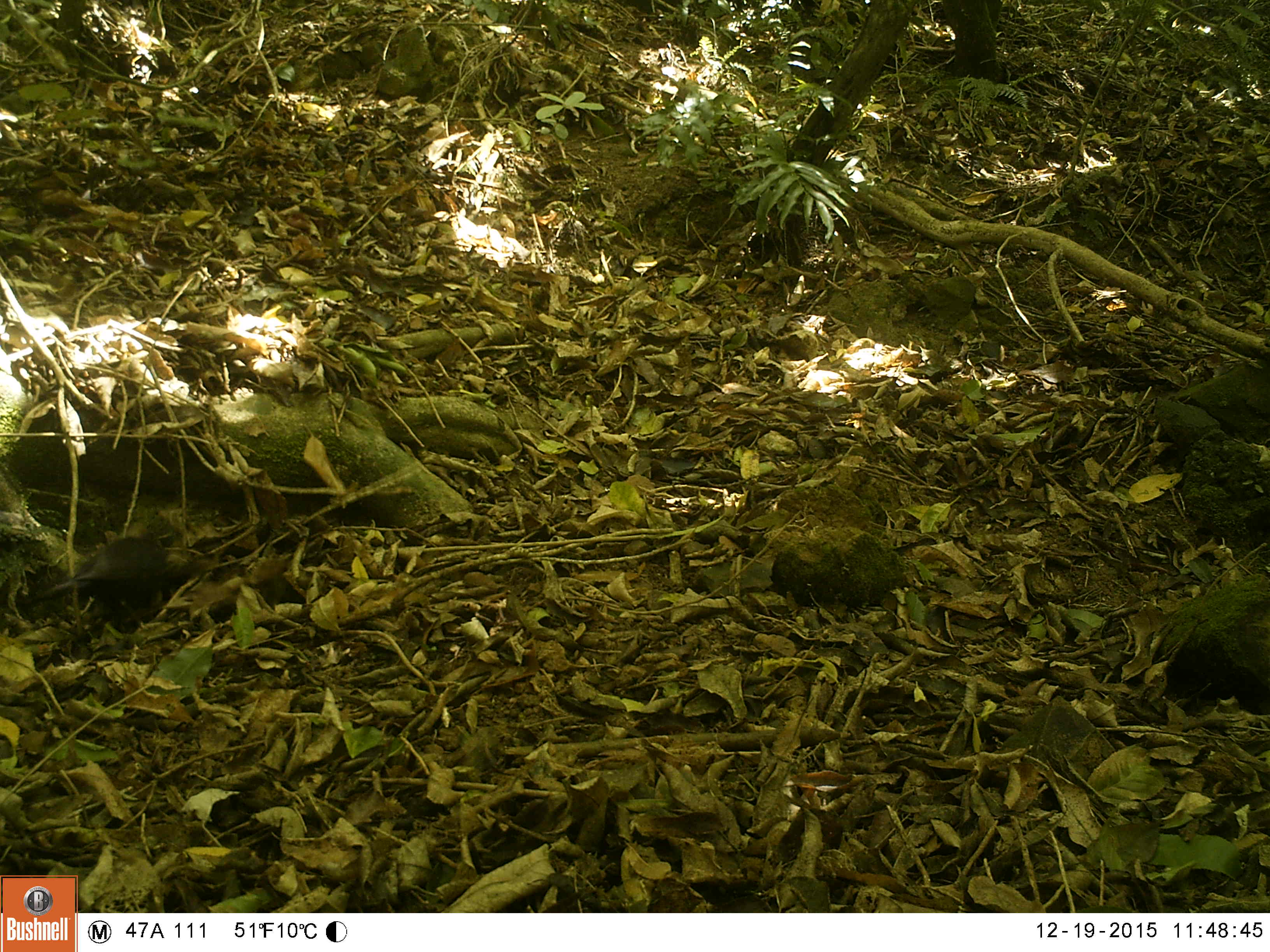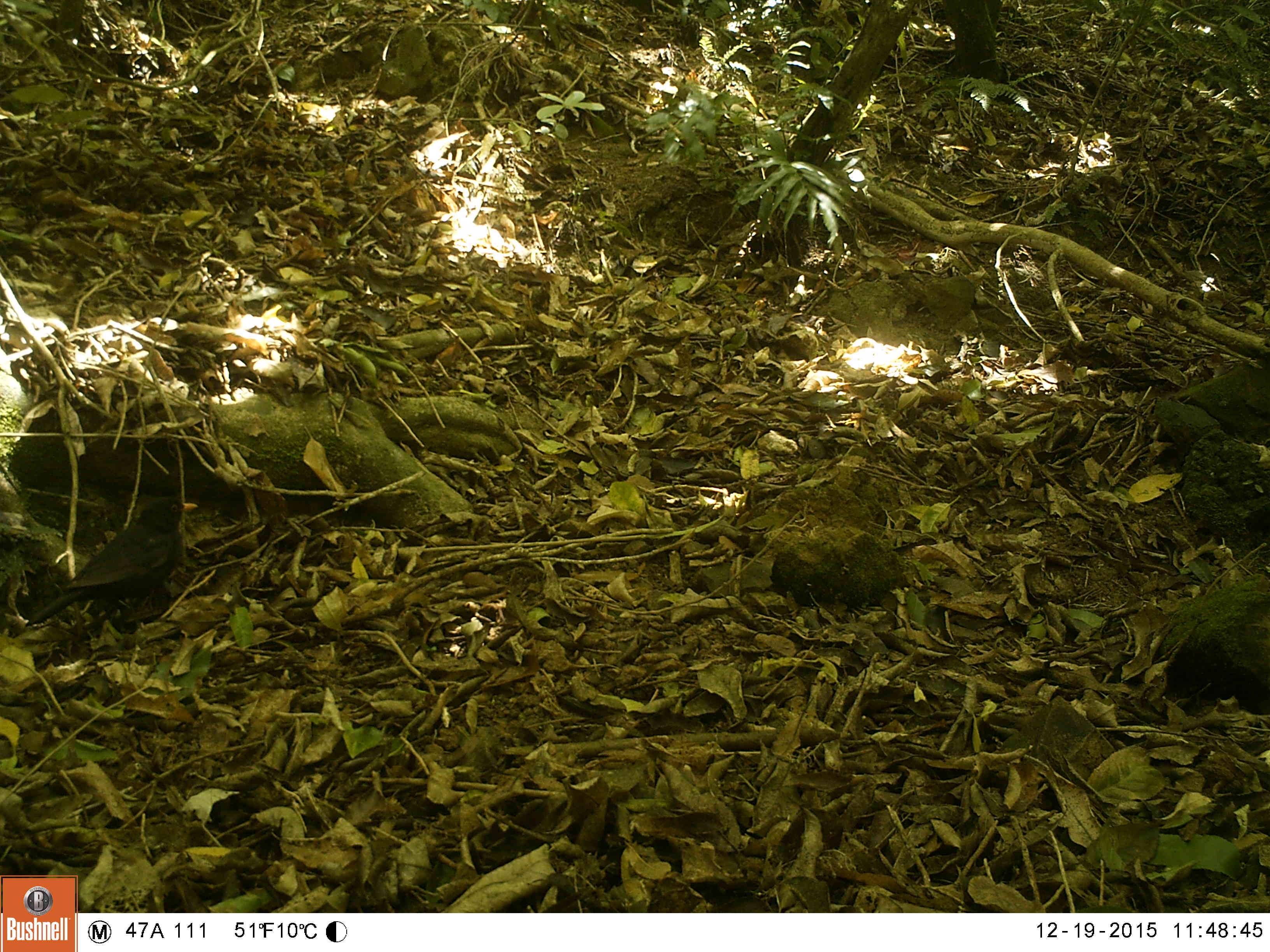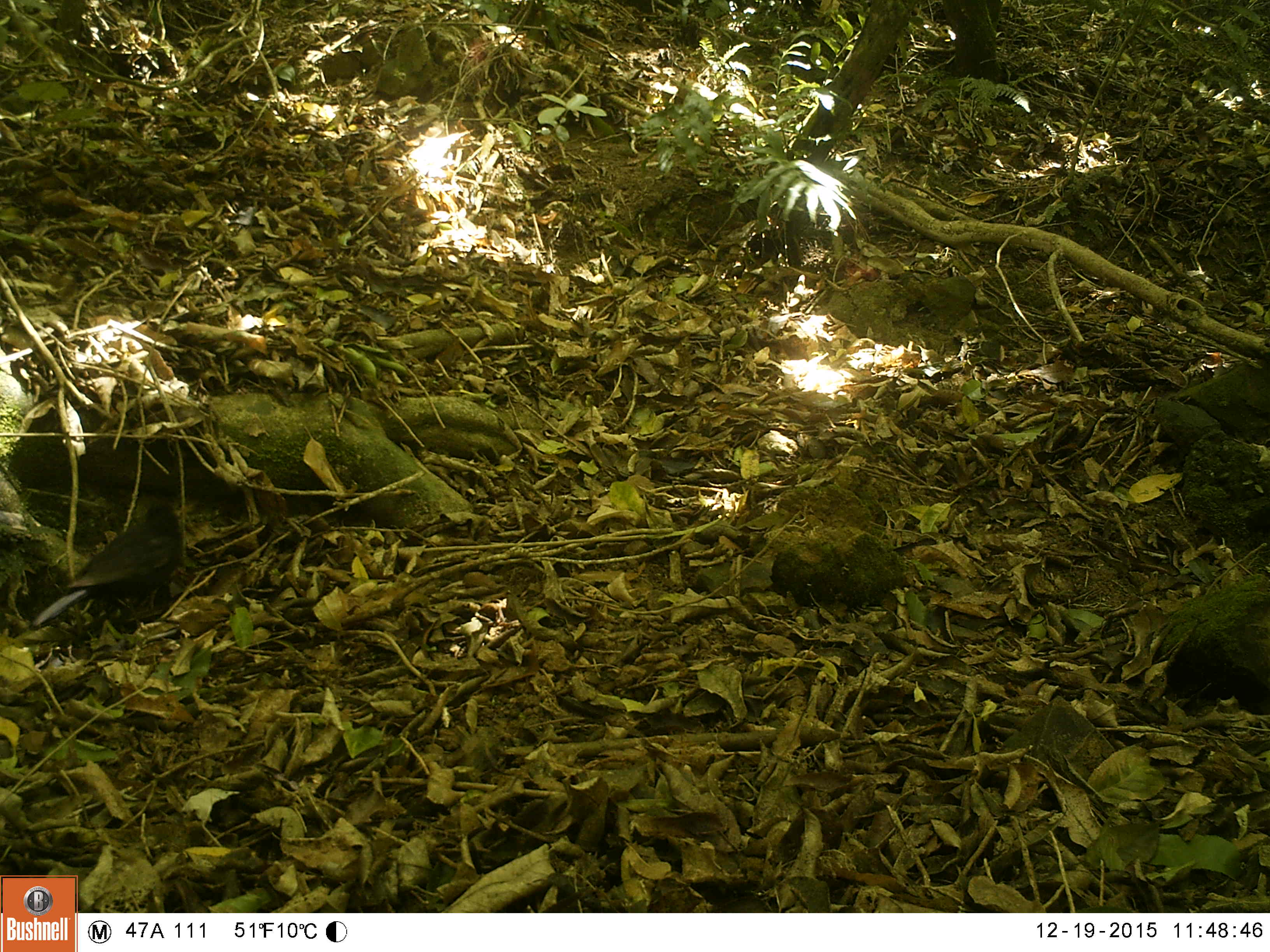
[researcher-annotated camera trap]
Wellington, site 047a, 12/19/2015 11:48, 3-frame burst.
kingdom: Animalia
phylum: Chordata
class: Aves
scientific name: Aves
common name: bird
Bird (Aves).